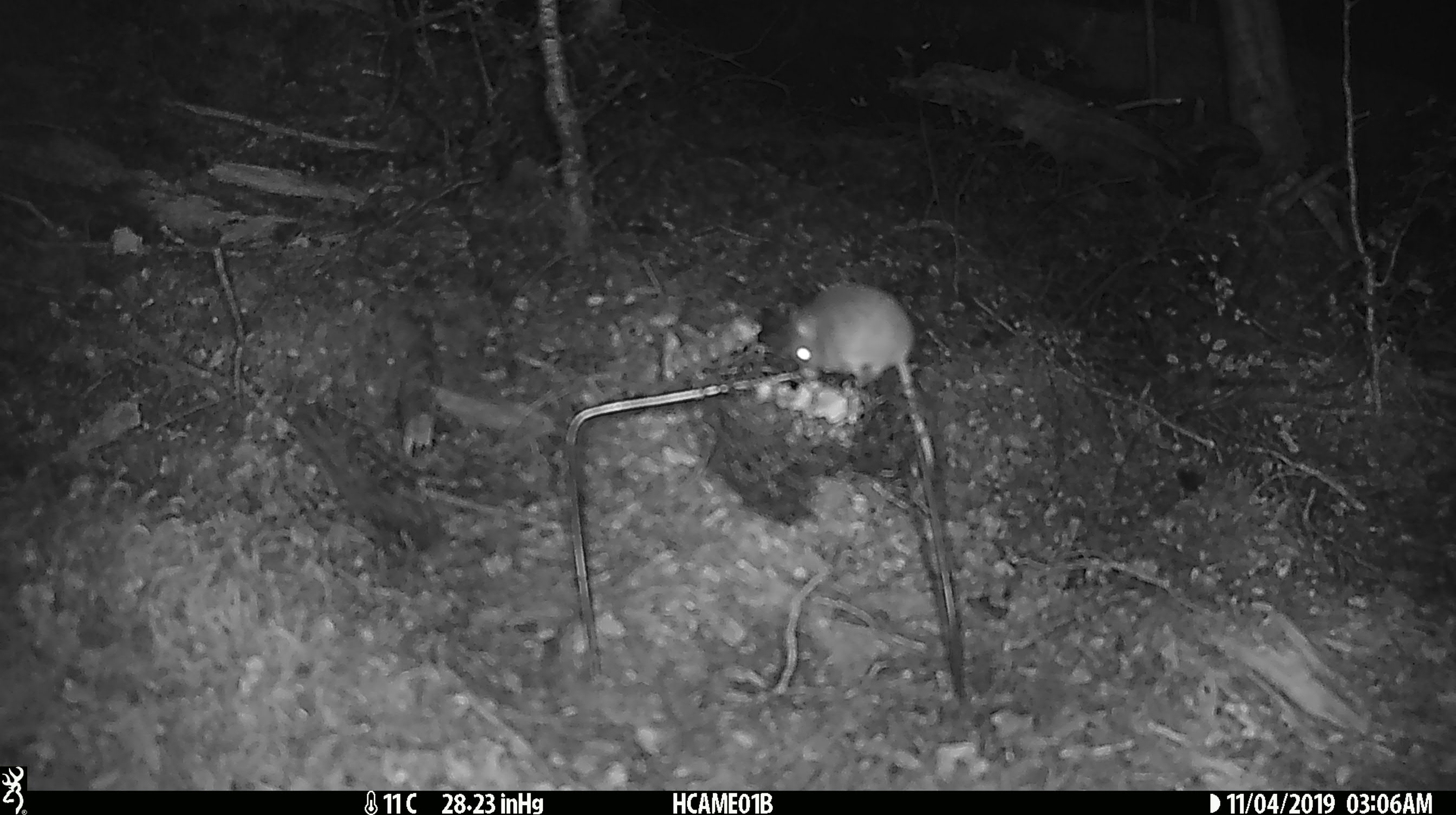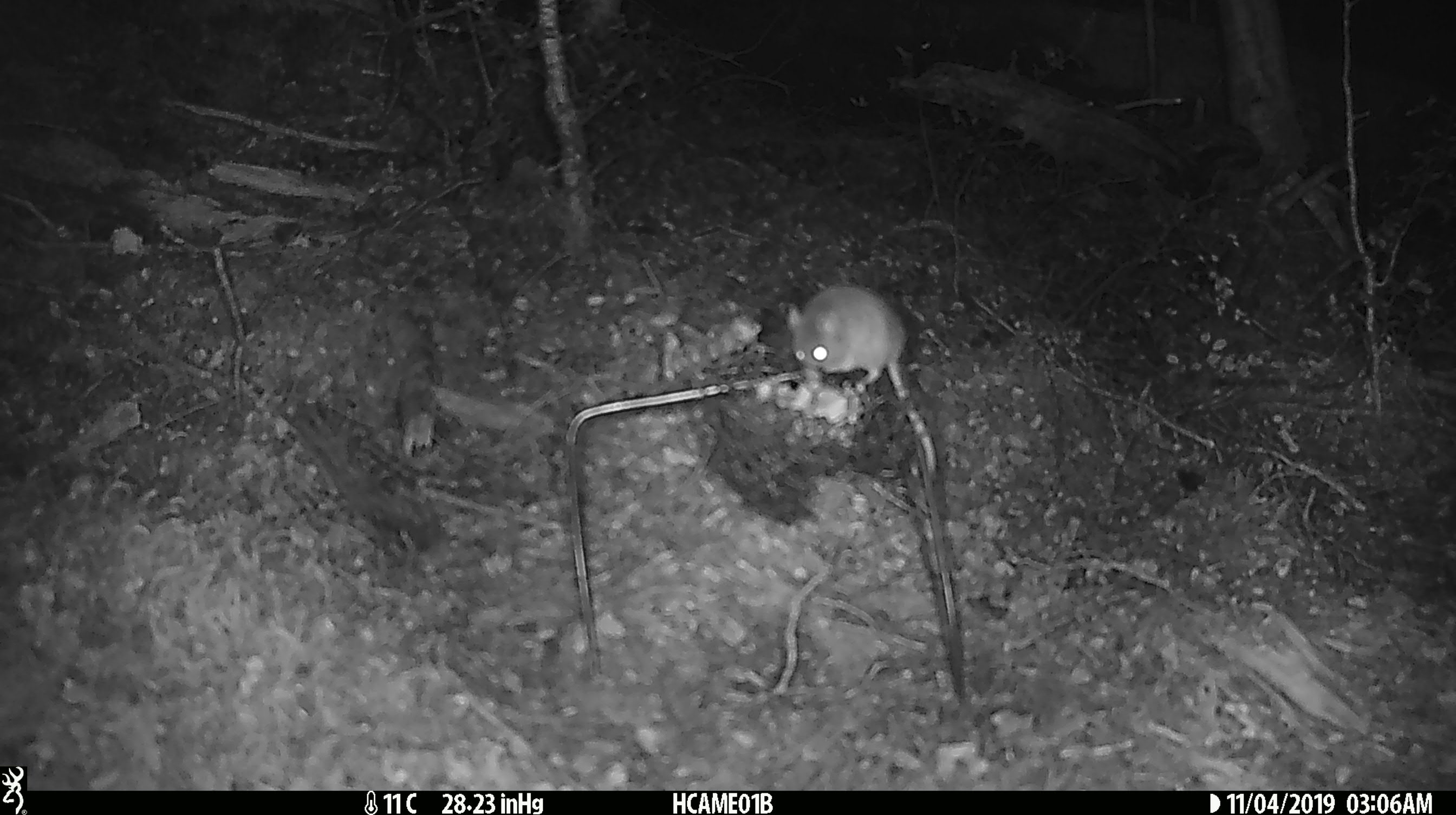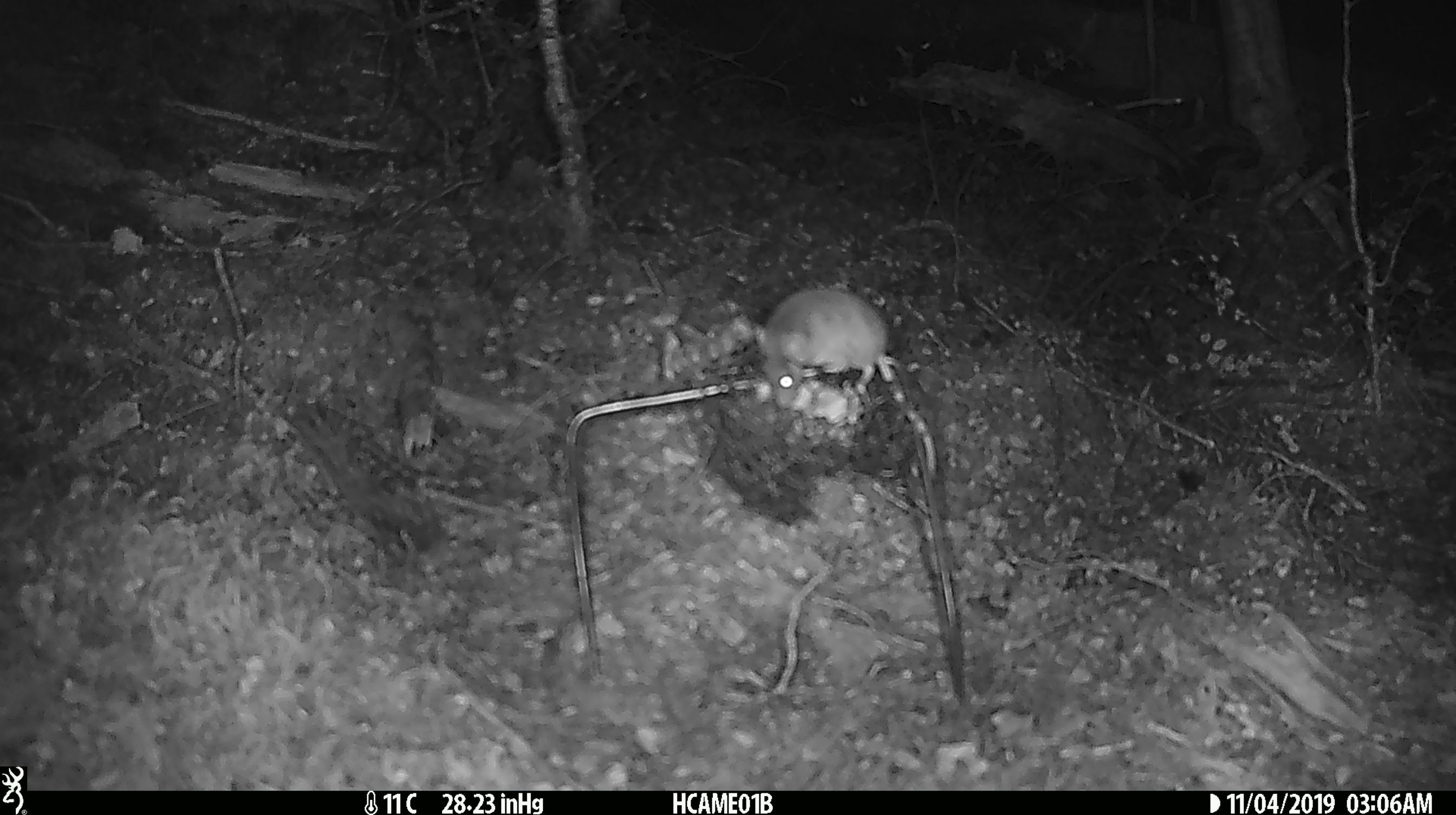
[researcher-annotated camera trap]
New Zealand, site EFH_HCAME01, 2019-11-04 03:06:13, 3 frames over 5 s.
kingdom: Animalia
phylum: Chordata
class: Mammalia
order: Rodentia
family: Muridae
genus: Mus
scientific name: Mus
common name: mouse